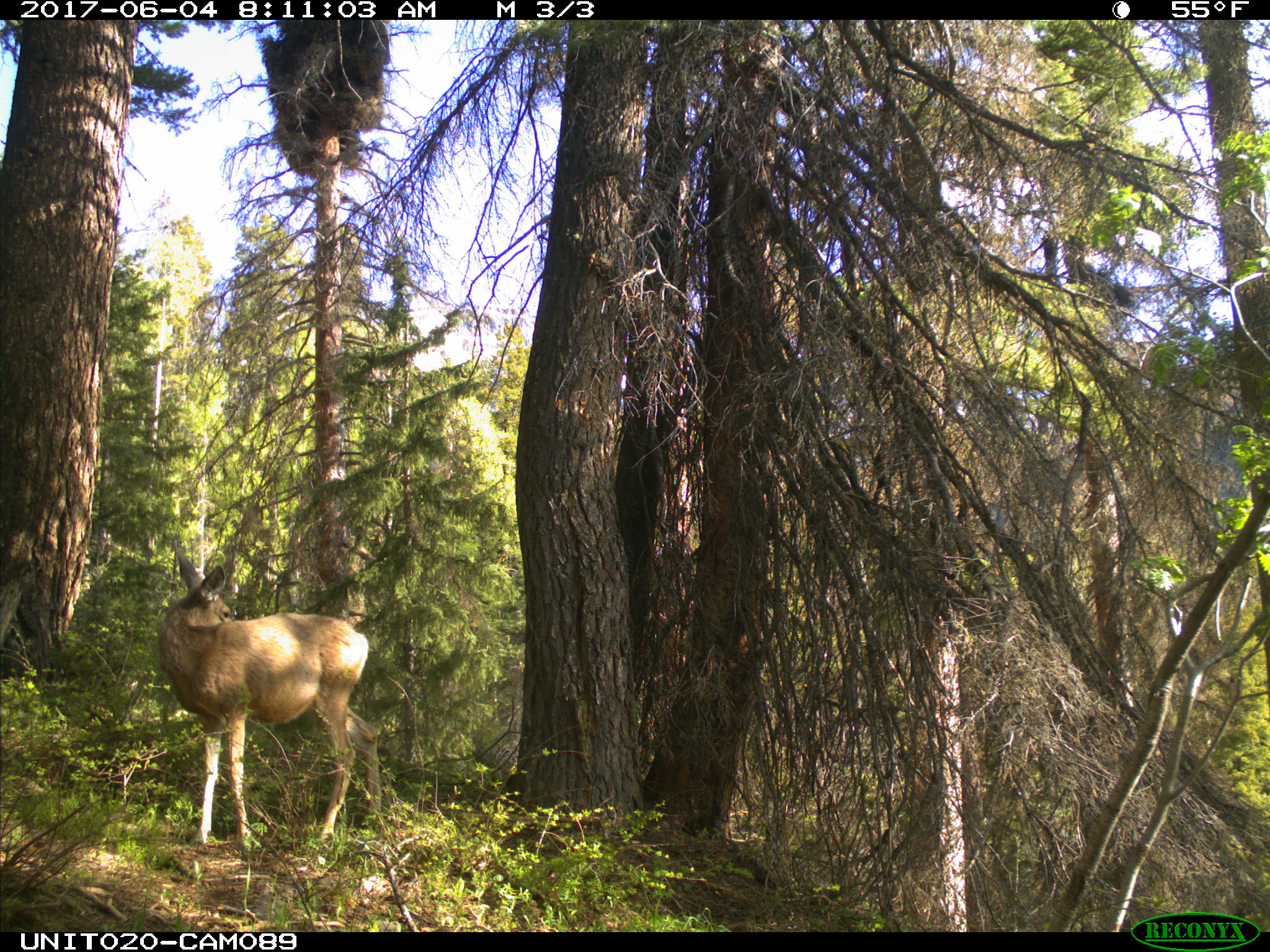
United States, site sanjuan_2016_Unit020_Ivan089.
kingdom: Animalia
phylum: Chordata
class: Mammalia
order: Artiodactyla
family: Cervidae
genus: Odocoileus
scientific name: Odocoileus hemionus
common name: mule deer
Odocoileus hemionus (mule deer).